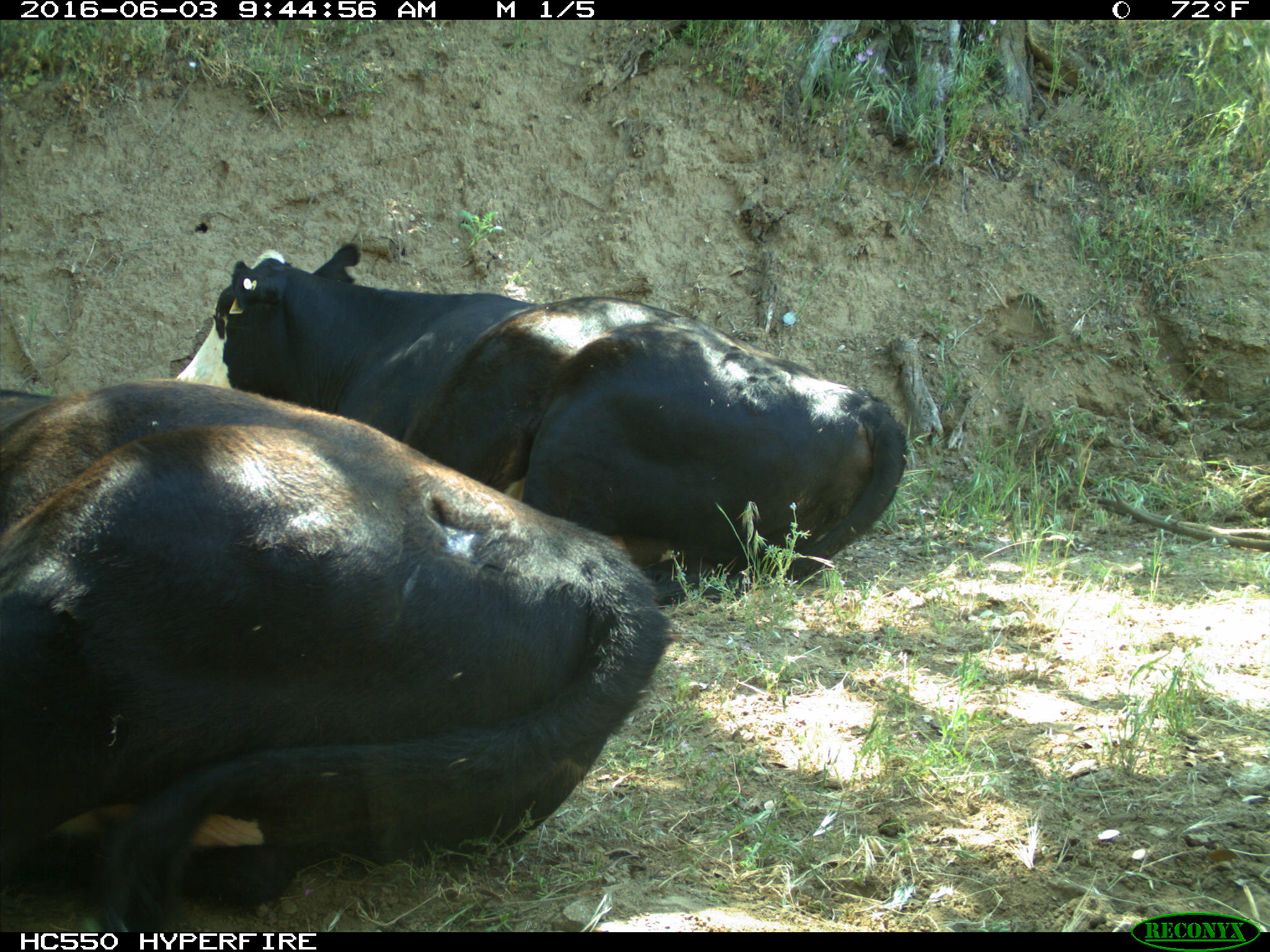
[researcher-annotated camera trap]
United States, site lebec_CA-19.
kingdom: Animalia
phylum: Chordata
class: Mammalia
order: Artiodactyla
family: Bovidae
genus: Bos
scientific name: Bos taurus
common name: domestic cow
Bos taurus (domestic cow).